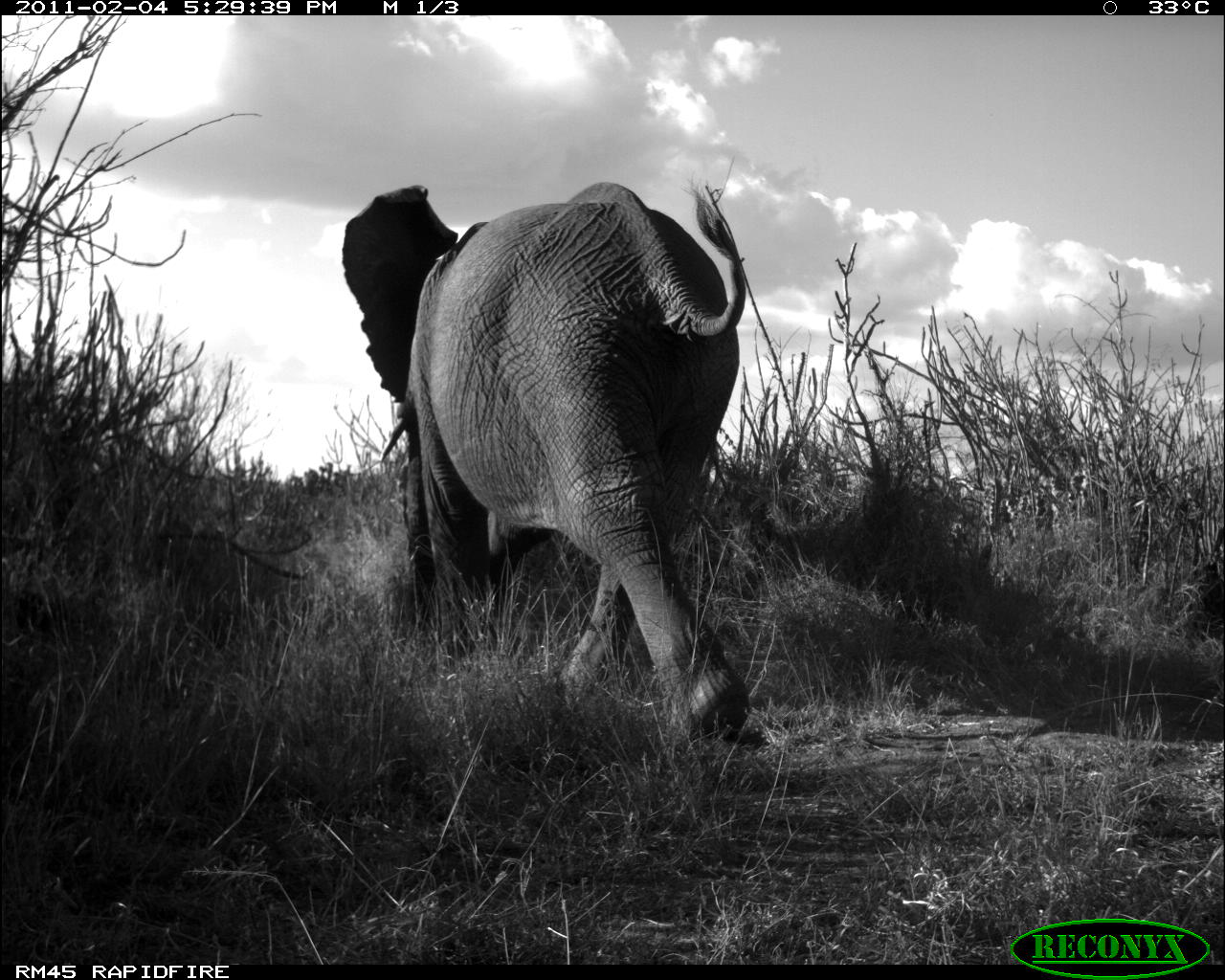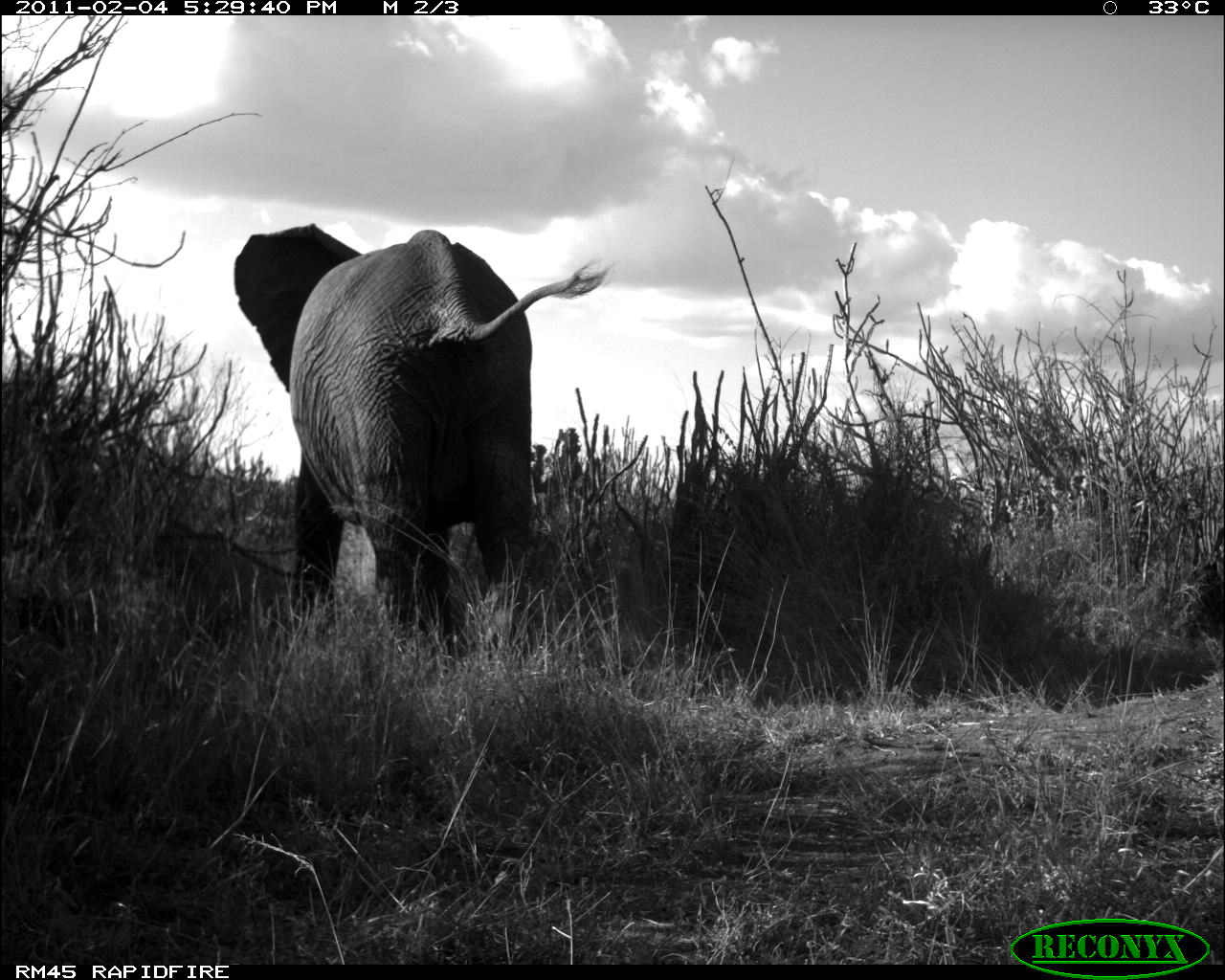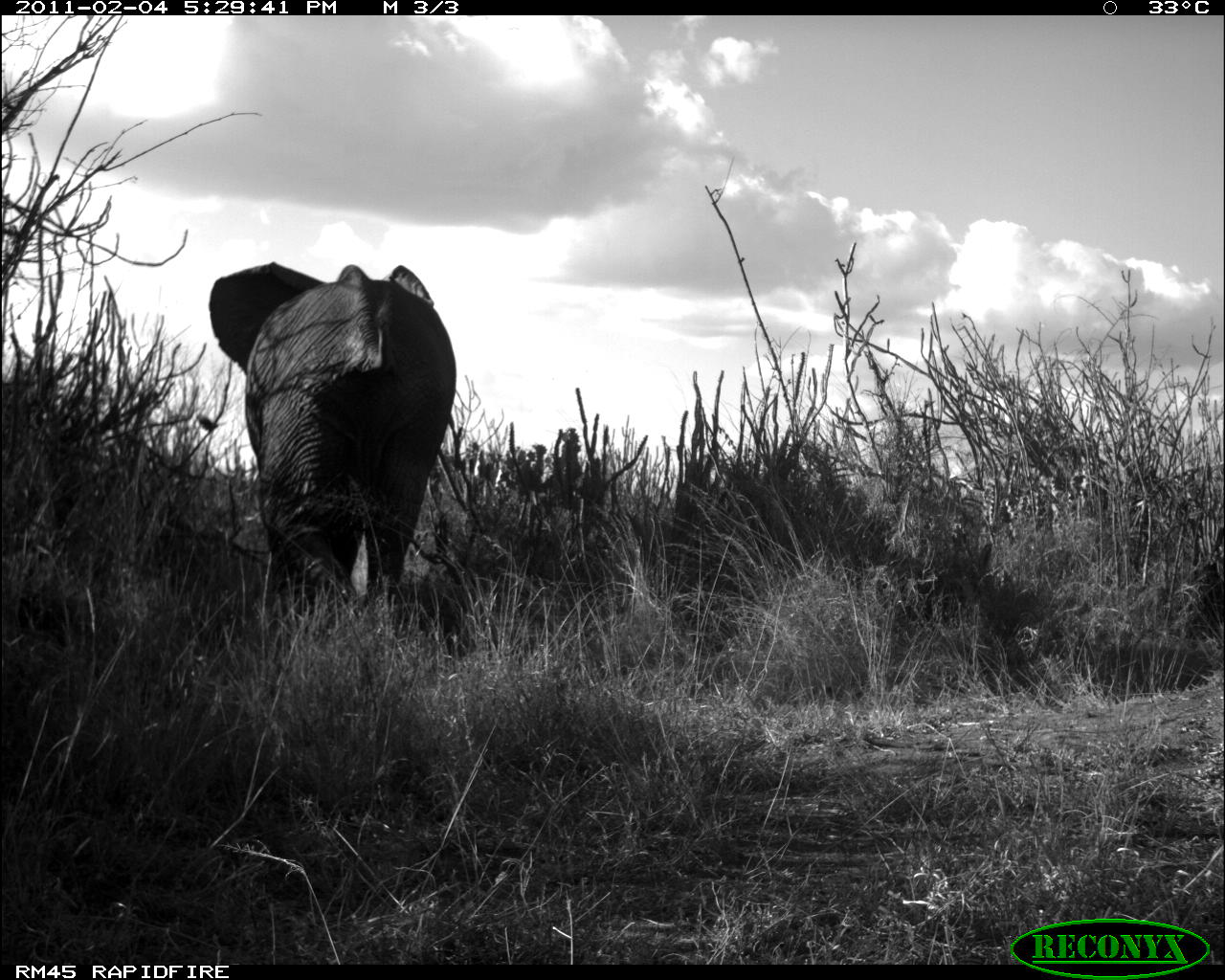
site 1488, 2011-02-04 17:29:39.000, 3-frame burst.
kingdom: Animalia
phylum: Chordata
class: Mammalia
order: Proboscidea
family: Elephantidae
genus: Loxodonta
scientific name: Loxodonta africana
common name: african bush elephant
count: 1